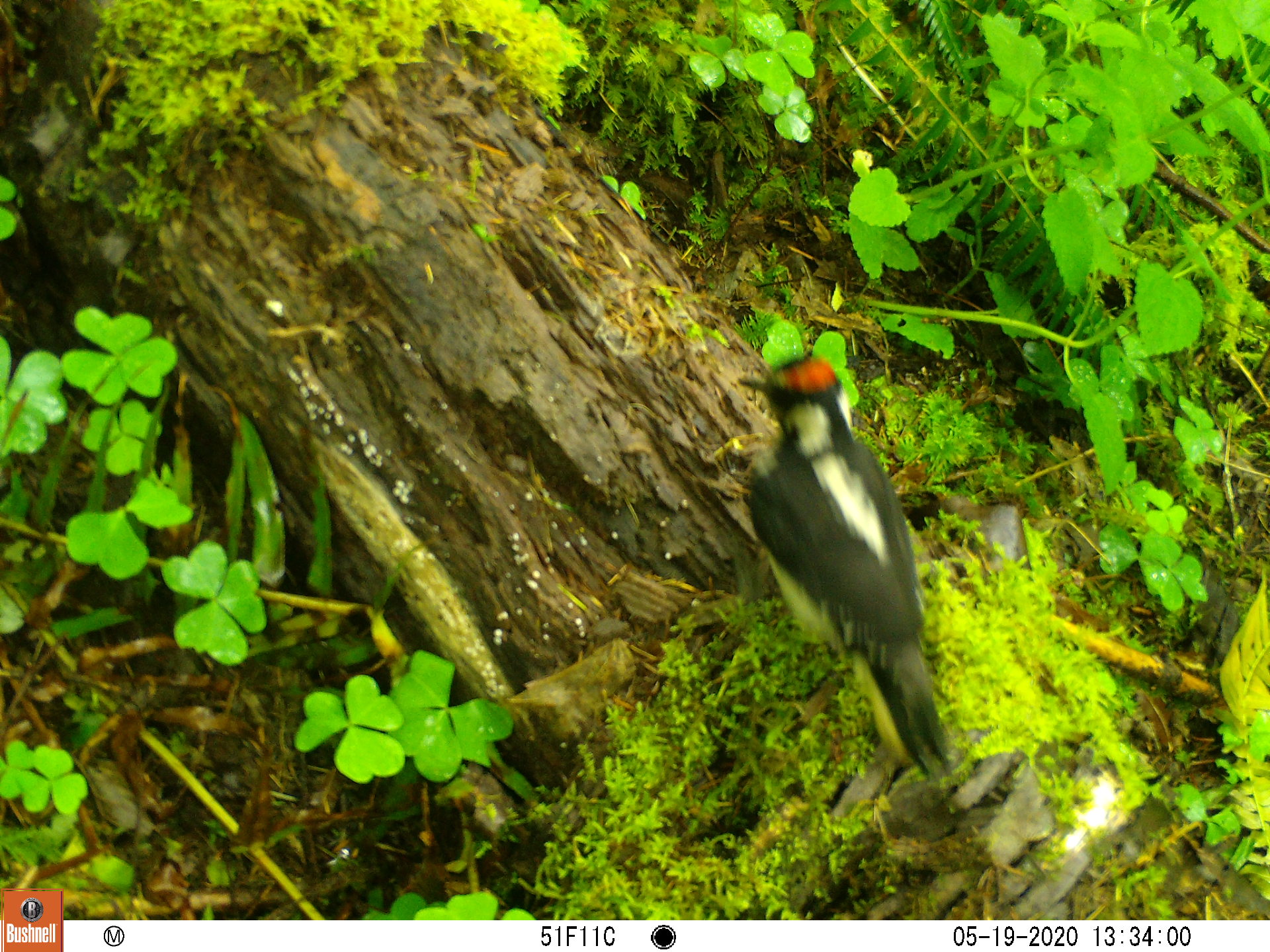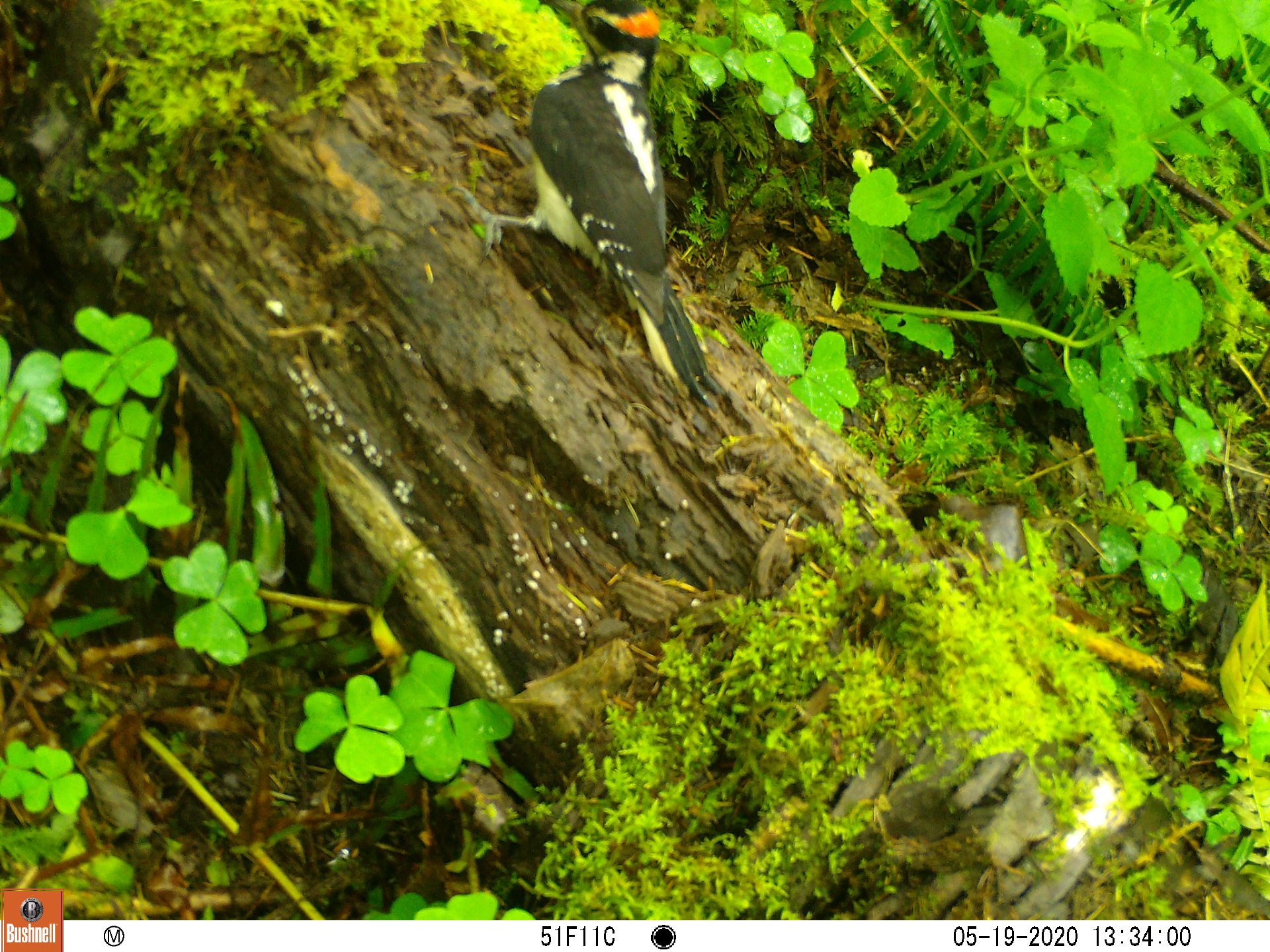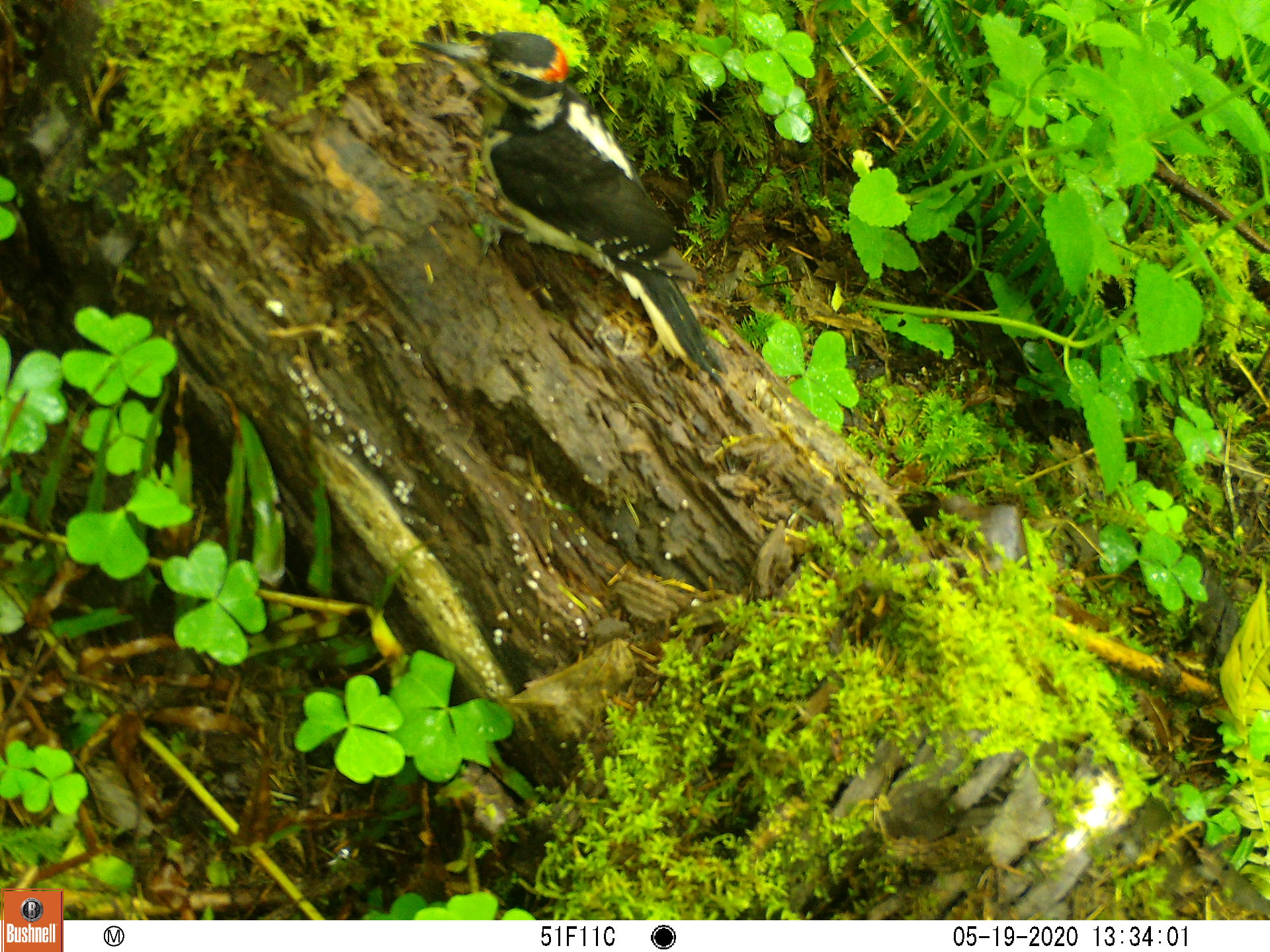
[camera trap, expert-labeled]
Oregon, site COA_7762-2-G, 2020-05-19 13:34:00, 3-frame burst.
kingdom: Animalia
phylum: Chordata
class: Aves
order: Piciformes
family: Picidae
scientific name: Picidae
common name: woodpeckers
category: picidae family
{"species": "picidae family (woodpeckers) (Picidae)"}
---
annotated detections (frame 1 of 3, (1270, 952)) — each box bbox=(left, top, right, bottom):
picidae family: bbox=(739, 353, 955, 771)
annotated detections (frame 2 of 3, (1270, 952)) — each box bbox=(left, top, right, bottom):
picidae family: bbox=(472, 3, 711, 397)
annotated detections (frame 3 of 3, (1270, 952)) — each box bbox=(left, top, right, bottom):
picidae family: bbox=(406, 32, 712, 375)